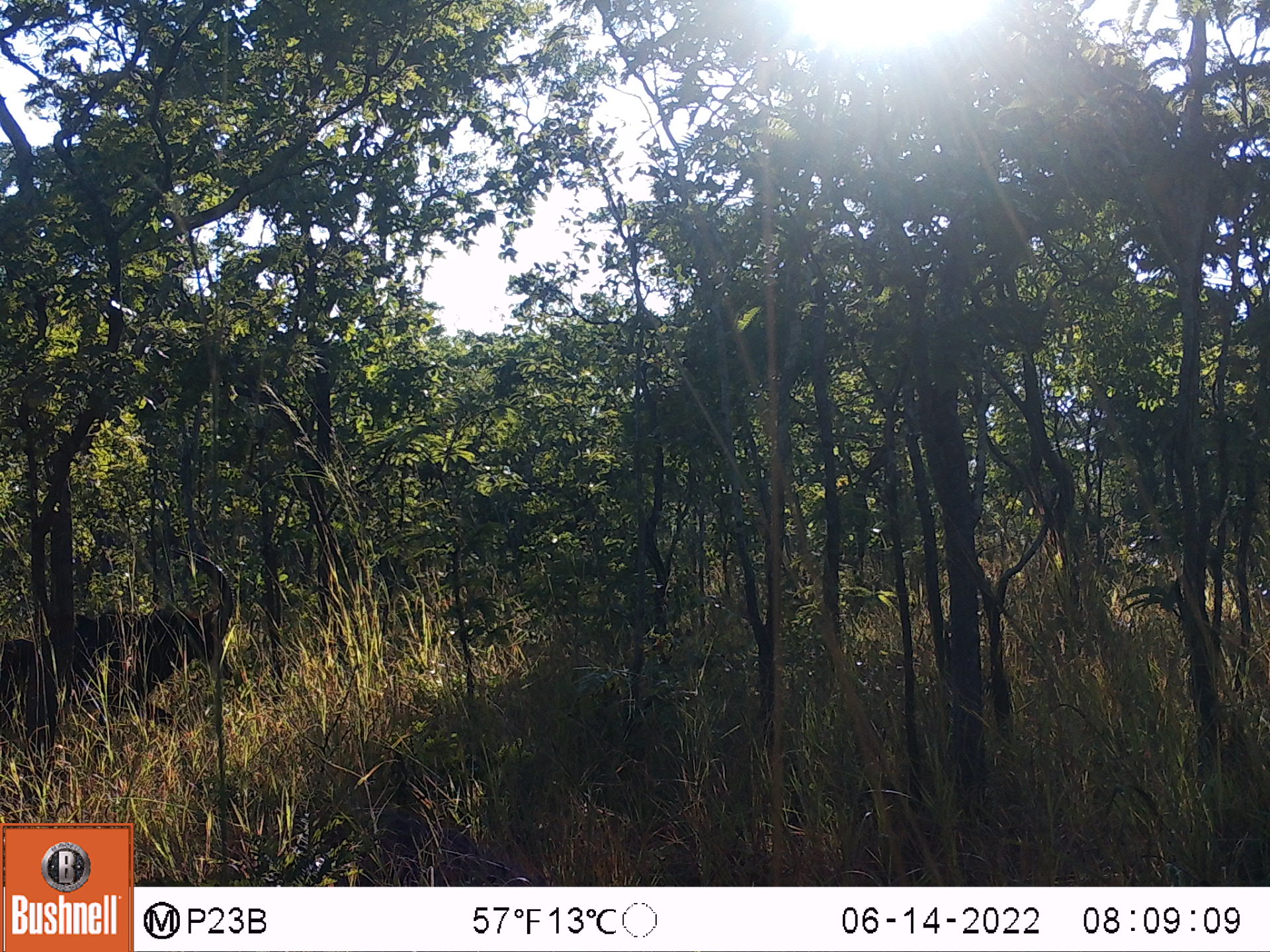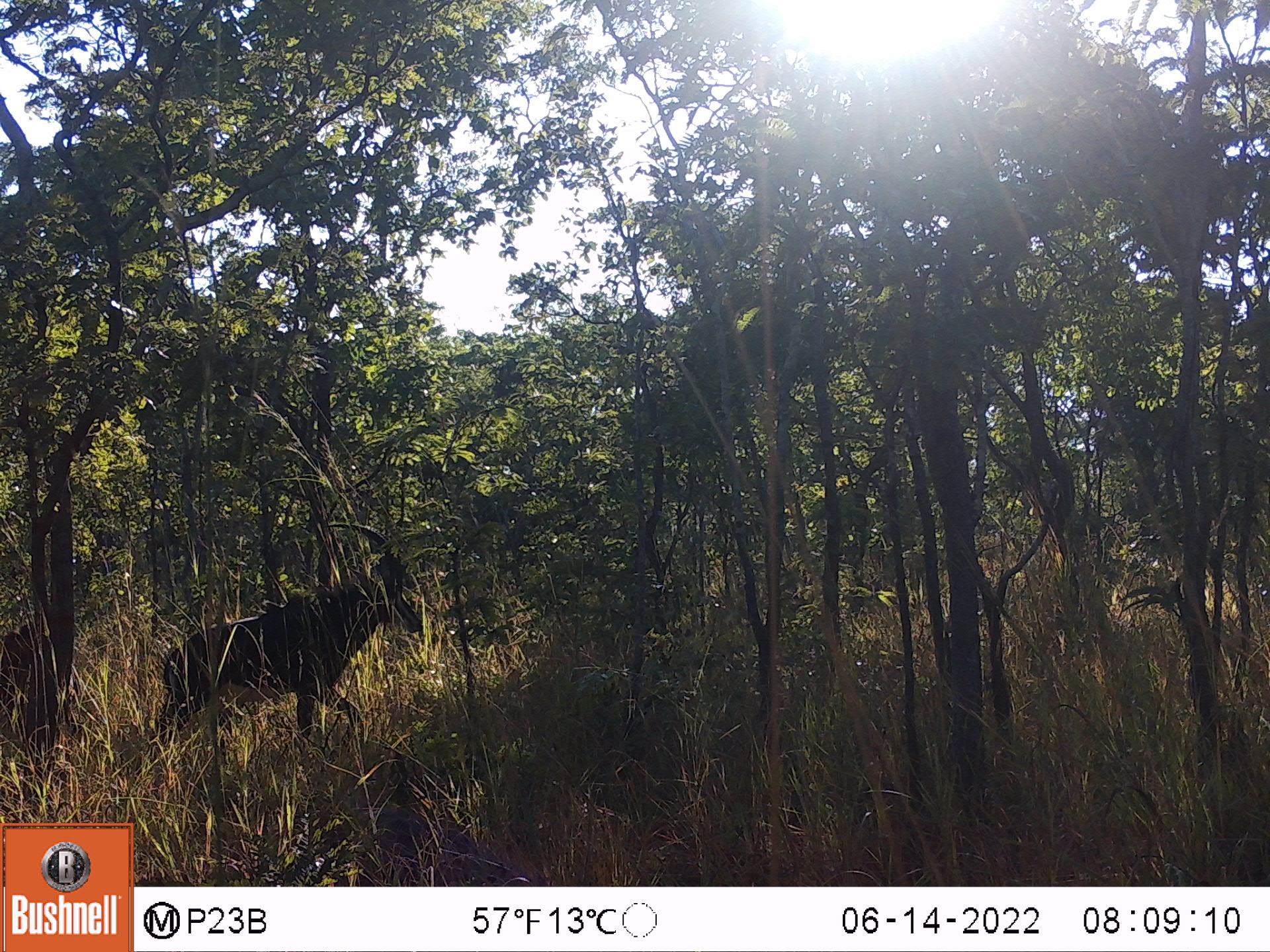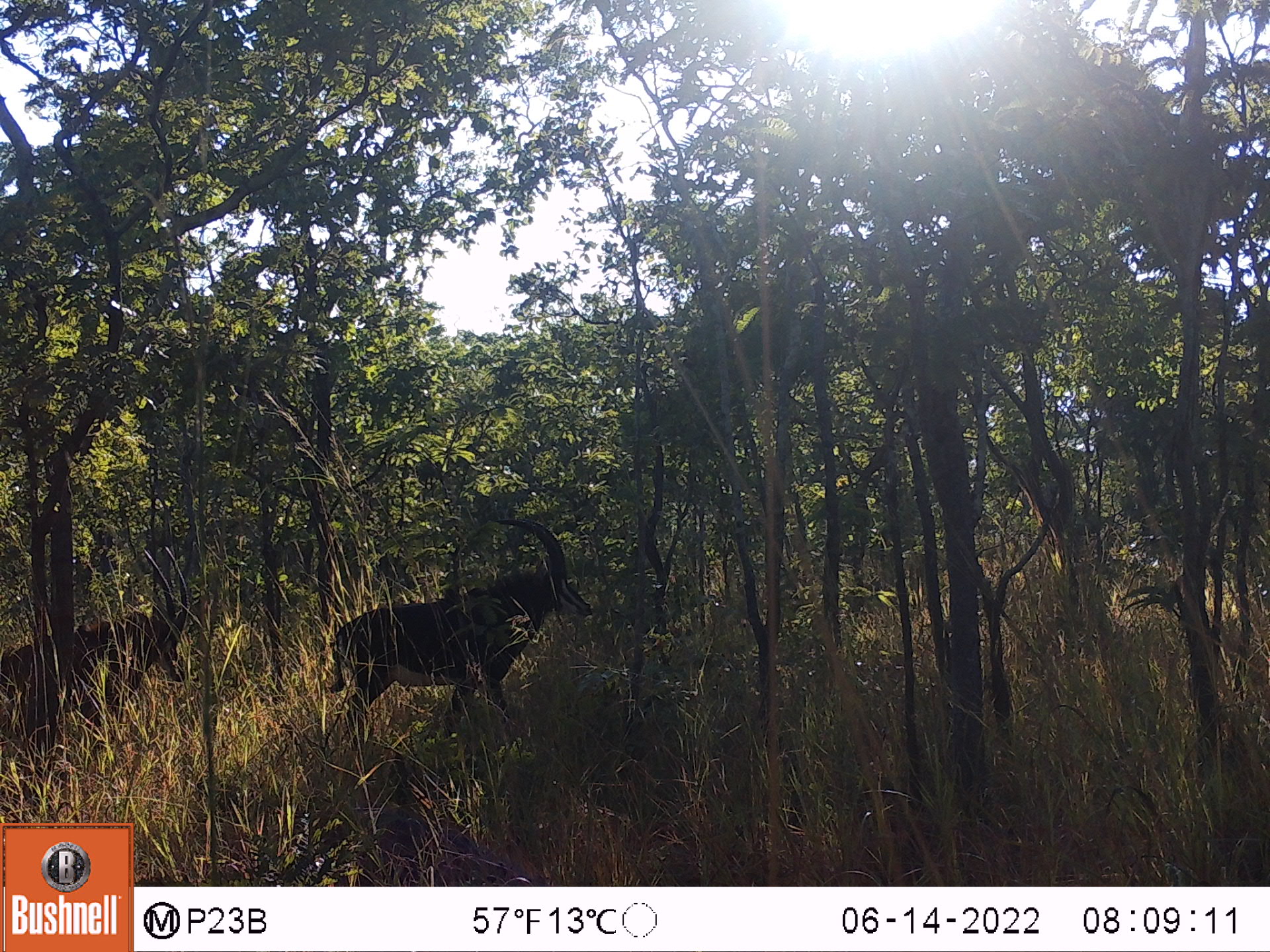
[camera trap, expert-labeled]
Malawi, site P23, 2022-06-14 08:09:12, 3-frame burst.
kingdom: Animalia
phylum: Chordata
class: Mammalia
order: Artiodactyla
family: Bovidae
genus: Hippotragus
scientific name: Hippotragus niger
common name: sable antelope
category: sable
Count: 1.